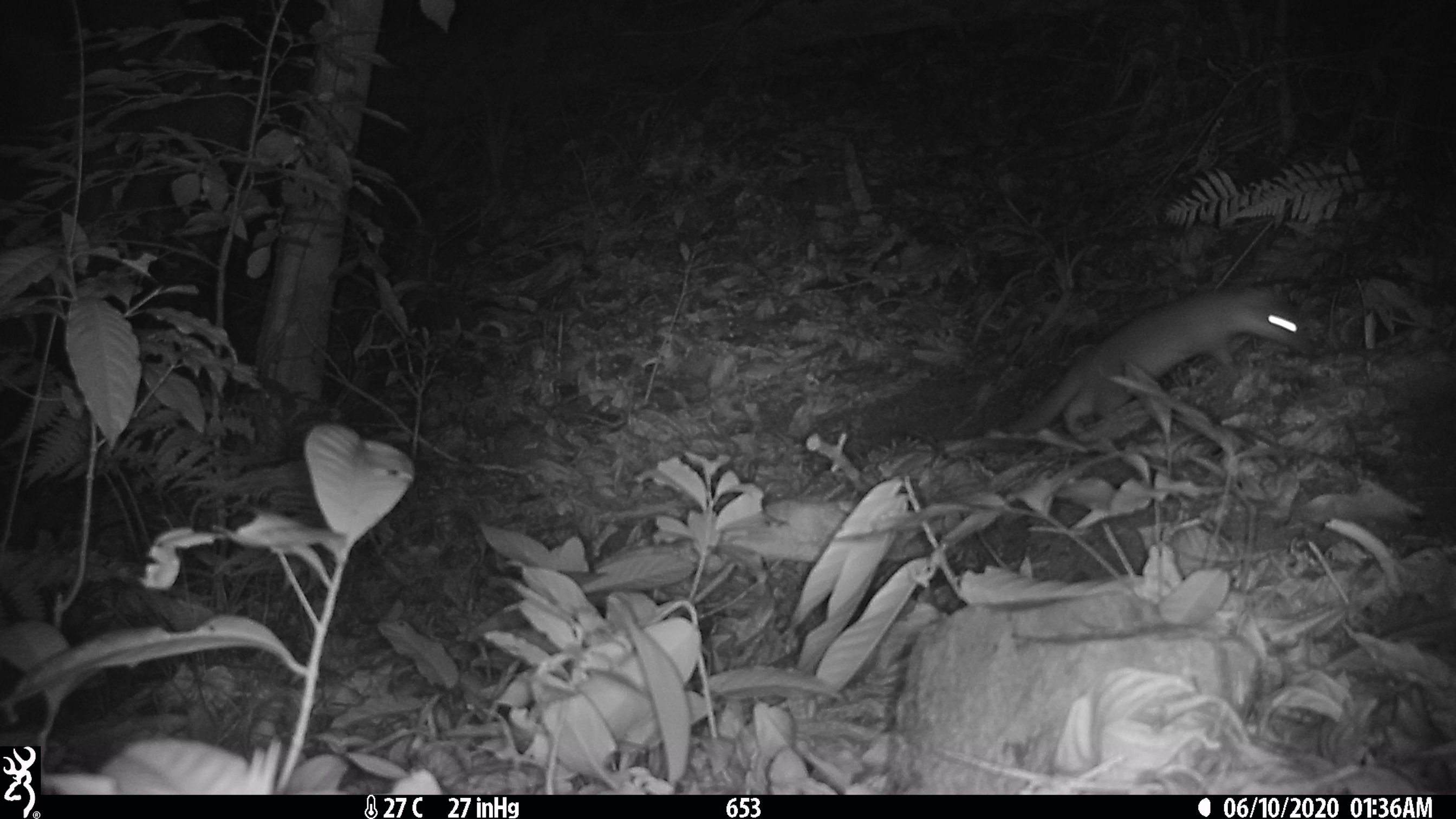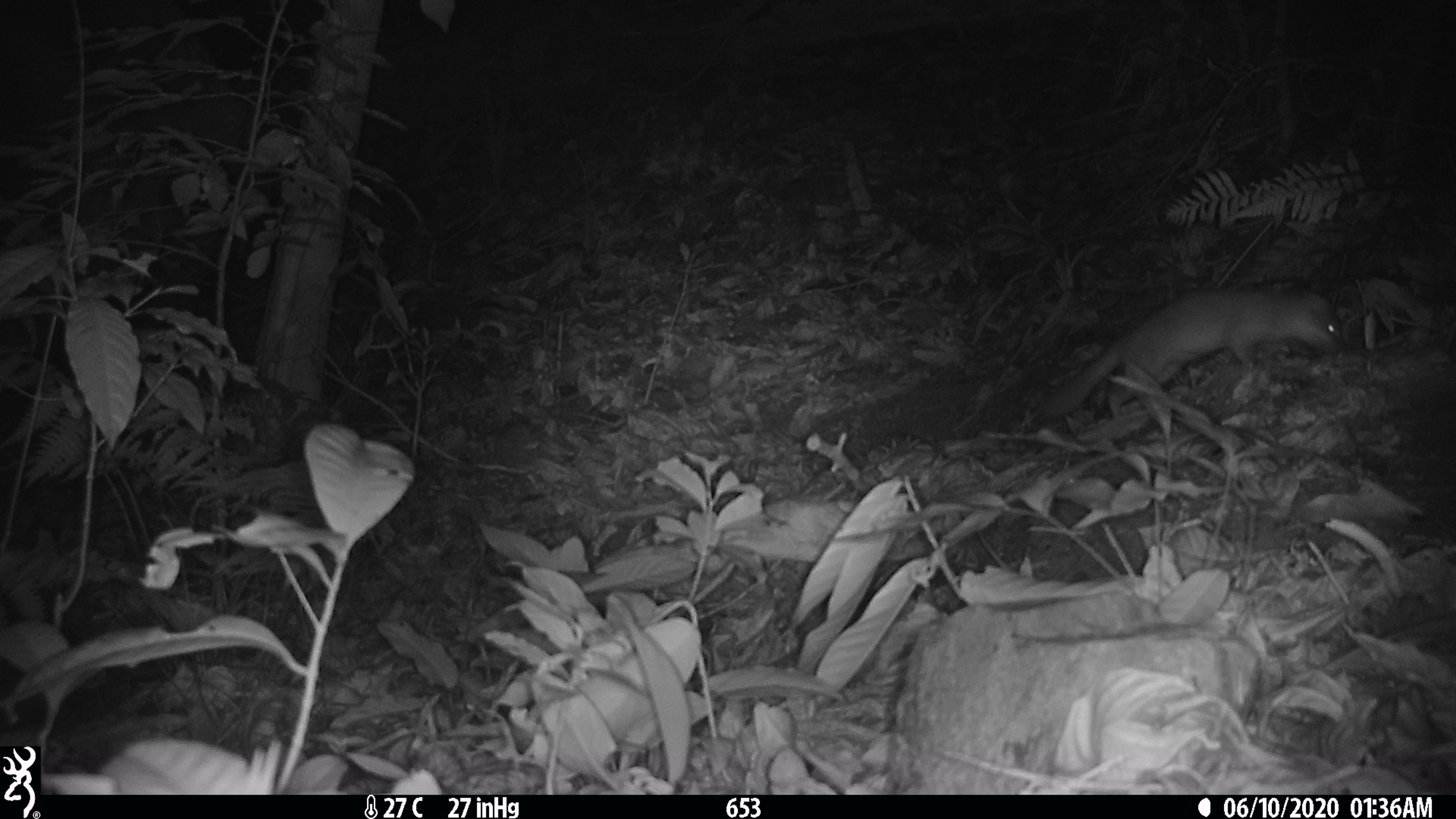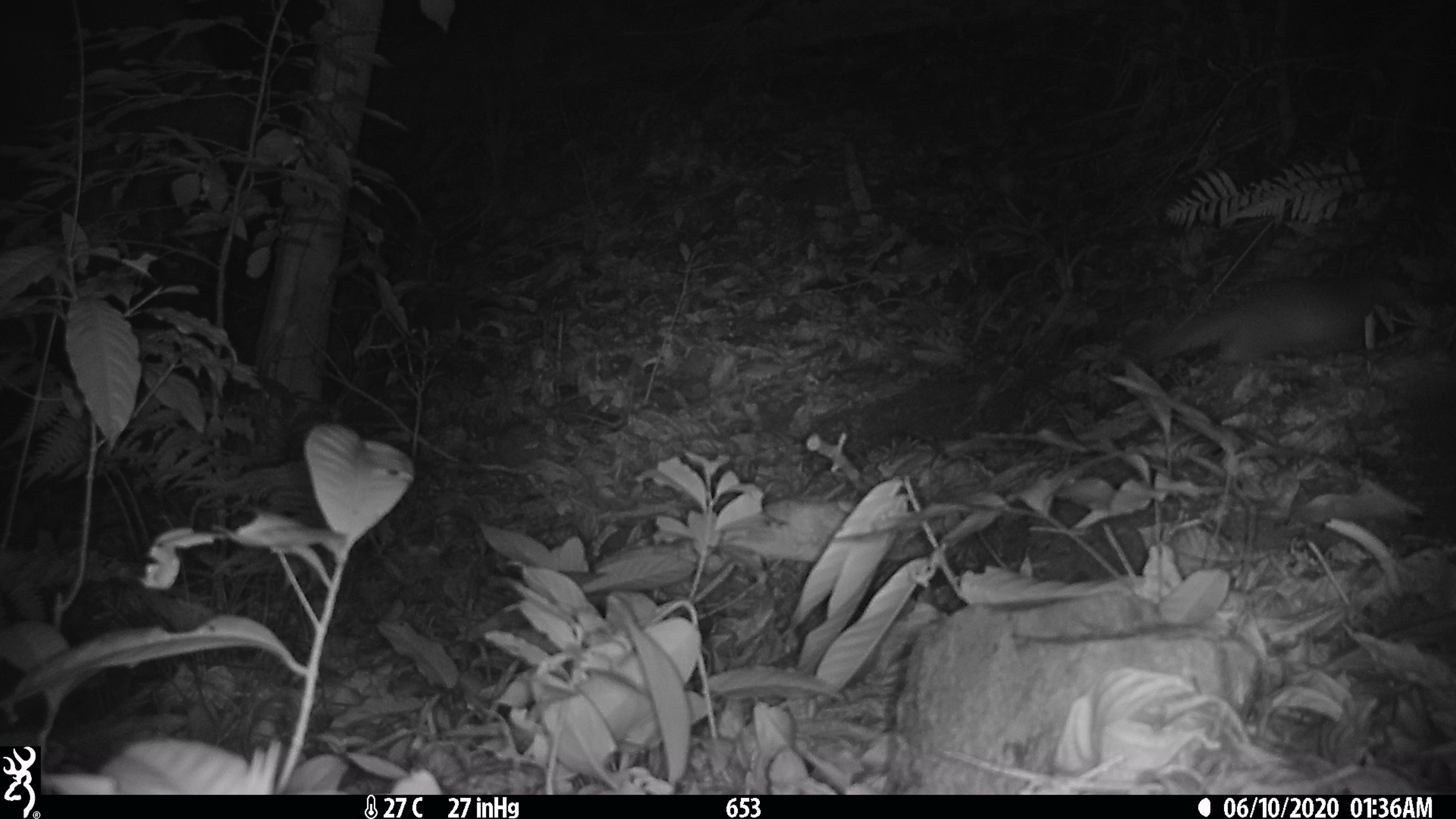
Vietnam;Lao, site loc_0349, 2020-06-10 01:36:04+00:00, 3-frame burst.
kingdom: Animalia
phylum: Chordata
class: Mammalia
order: Carnivora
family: Mustelidae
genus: Melogale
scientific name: Melogale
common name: ferret badger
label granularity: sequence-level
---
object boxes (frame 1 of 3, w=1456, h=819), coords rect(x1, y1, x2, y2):
ferret badger: rect(995, 285, 1316, 432)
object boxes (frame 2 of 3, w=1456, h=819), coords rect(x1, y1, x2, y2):
ferret badger: rect(1041, 286, 1347, 417)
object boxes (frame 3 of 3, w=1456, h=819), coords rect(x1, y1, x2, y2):
ferret badger: rect(1137, 280, 1414, 383)